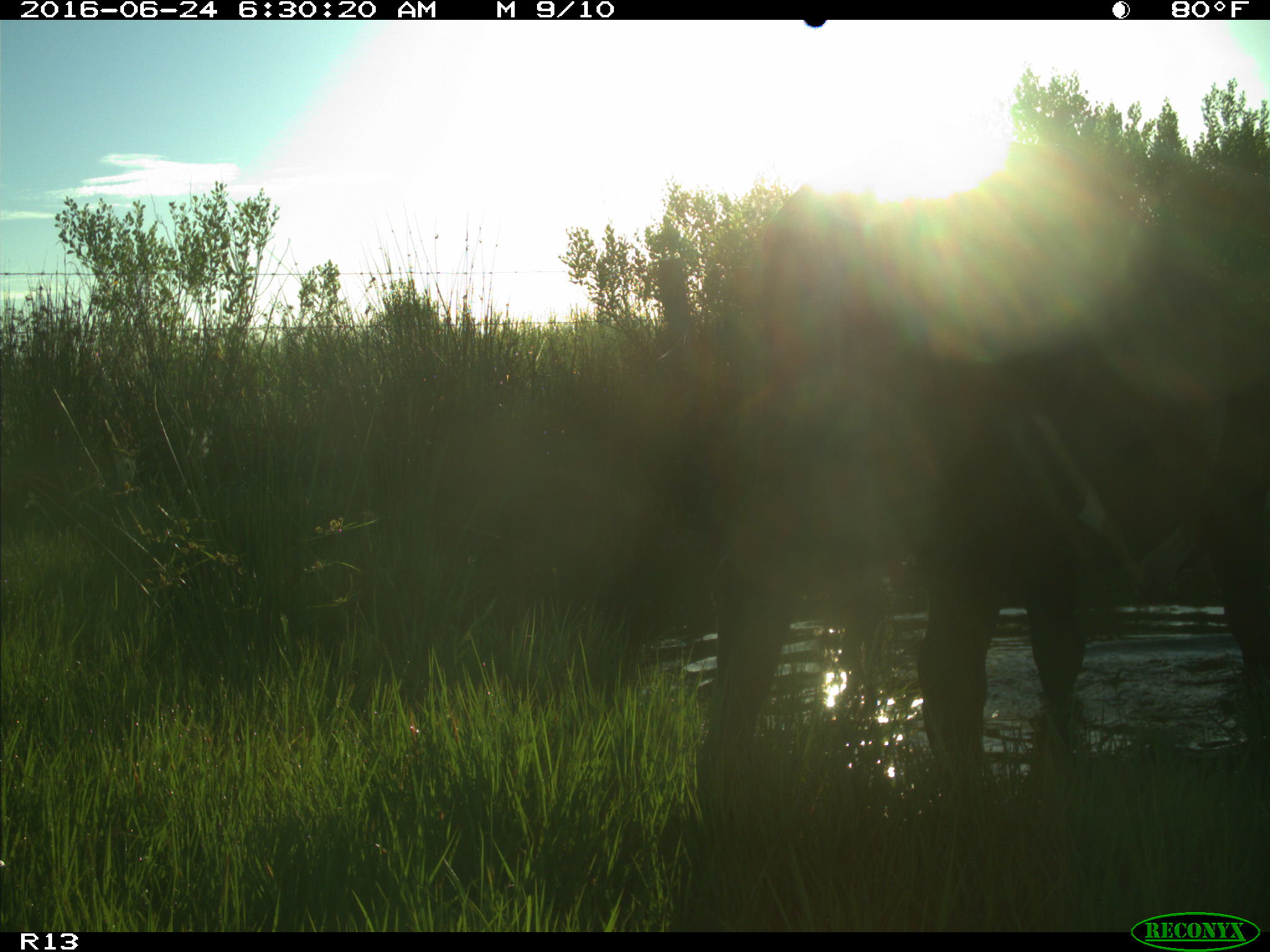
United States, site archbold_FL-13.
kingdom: Animalia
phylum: Chordata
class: Mammalia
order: Artiodactyla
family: Bovidae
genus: Bos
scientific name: Bos taurus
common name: domestic cow